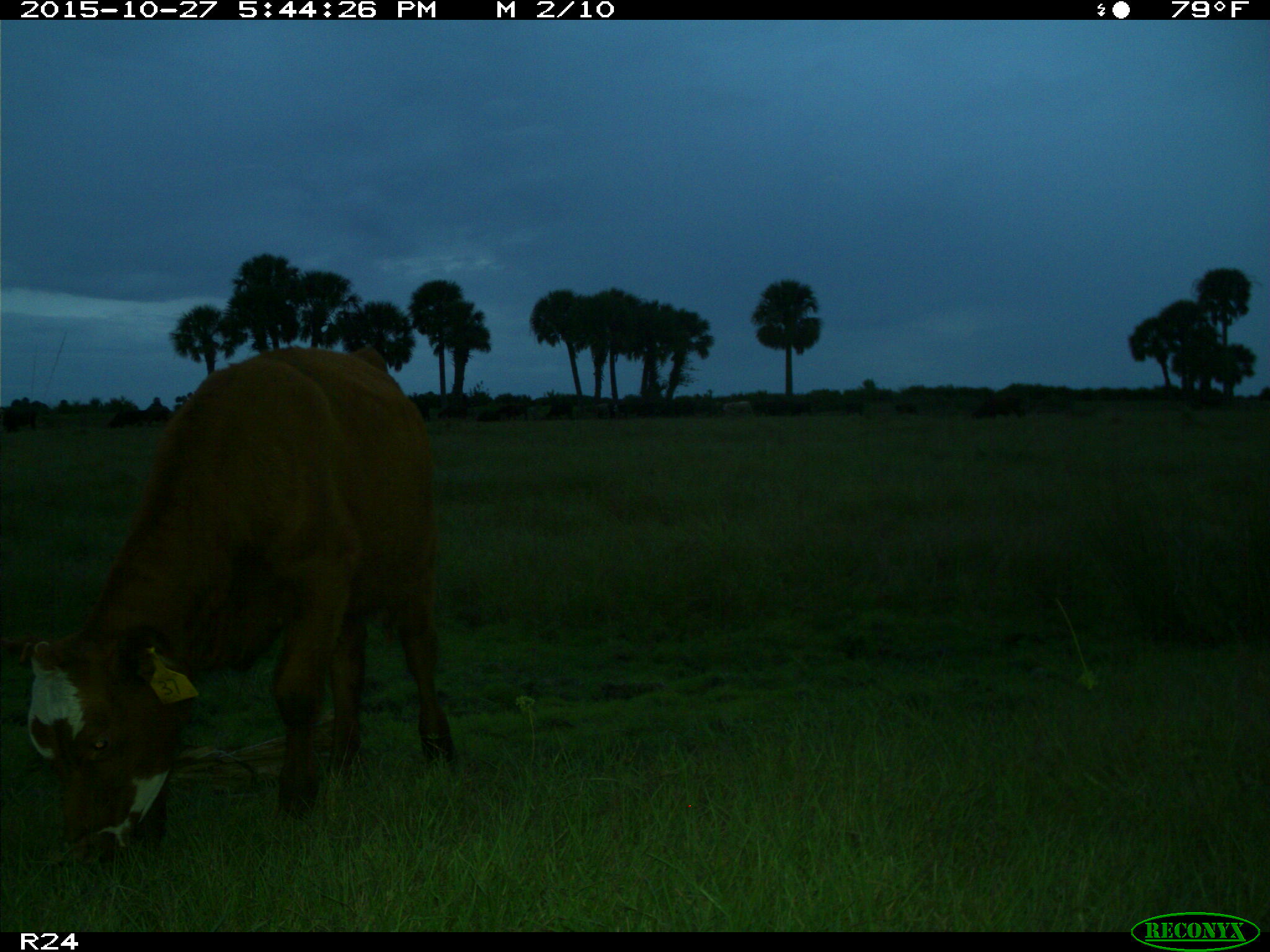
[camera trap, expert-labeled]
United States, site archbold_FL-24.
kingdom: Animalia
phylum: Chordata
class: Mammalia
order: Artiodactyla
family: Bovidae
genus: Bos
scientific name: Bos taurus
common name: domestic cow